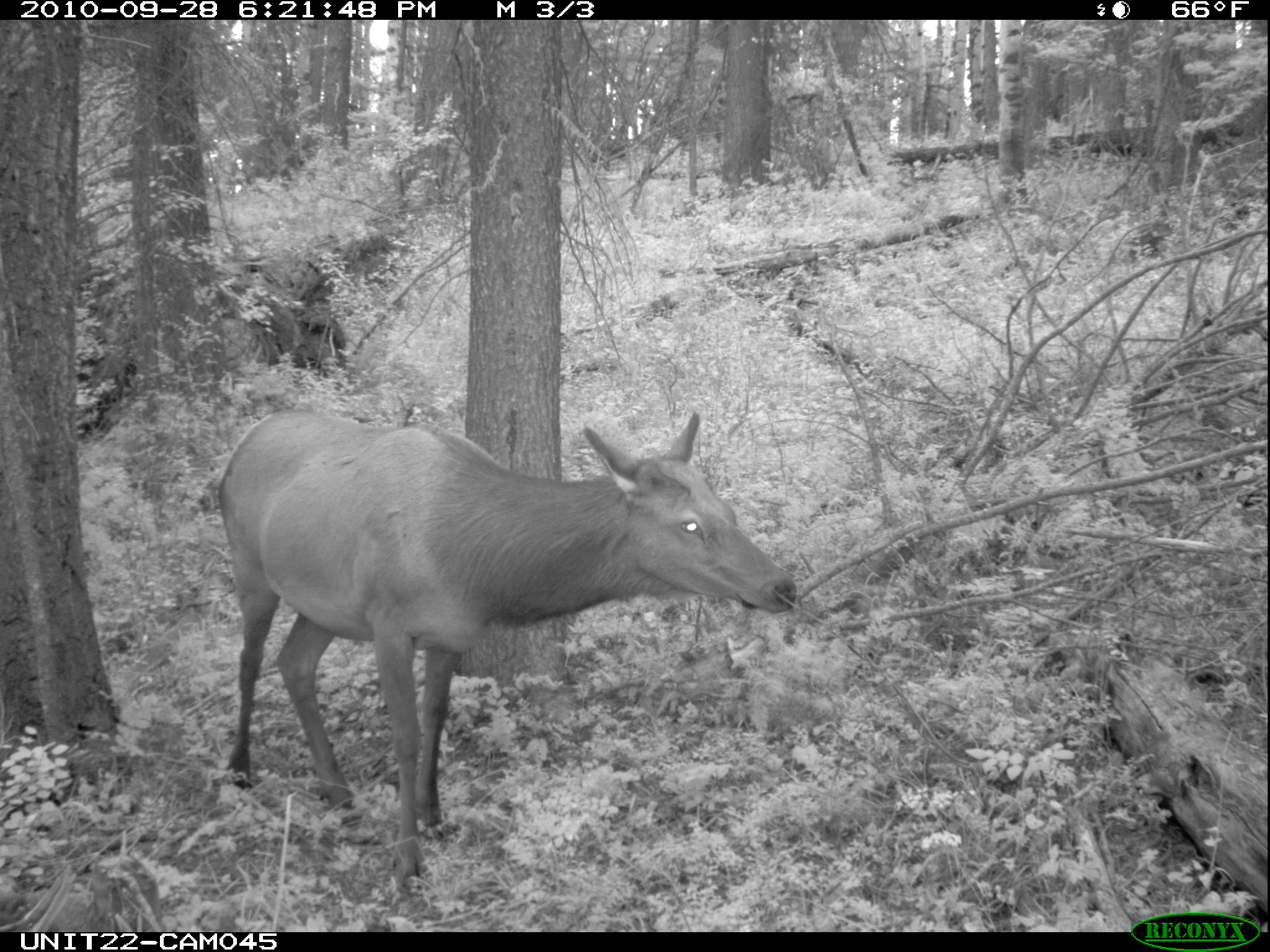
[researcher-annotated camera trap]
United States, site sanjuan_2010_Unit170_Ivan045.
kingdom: Animalia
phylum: Chordata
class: Mammalia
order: Artiodactyla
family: Cervidae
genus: Cervus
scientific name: Cervus elaphus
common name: red deer